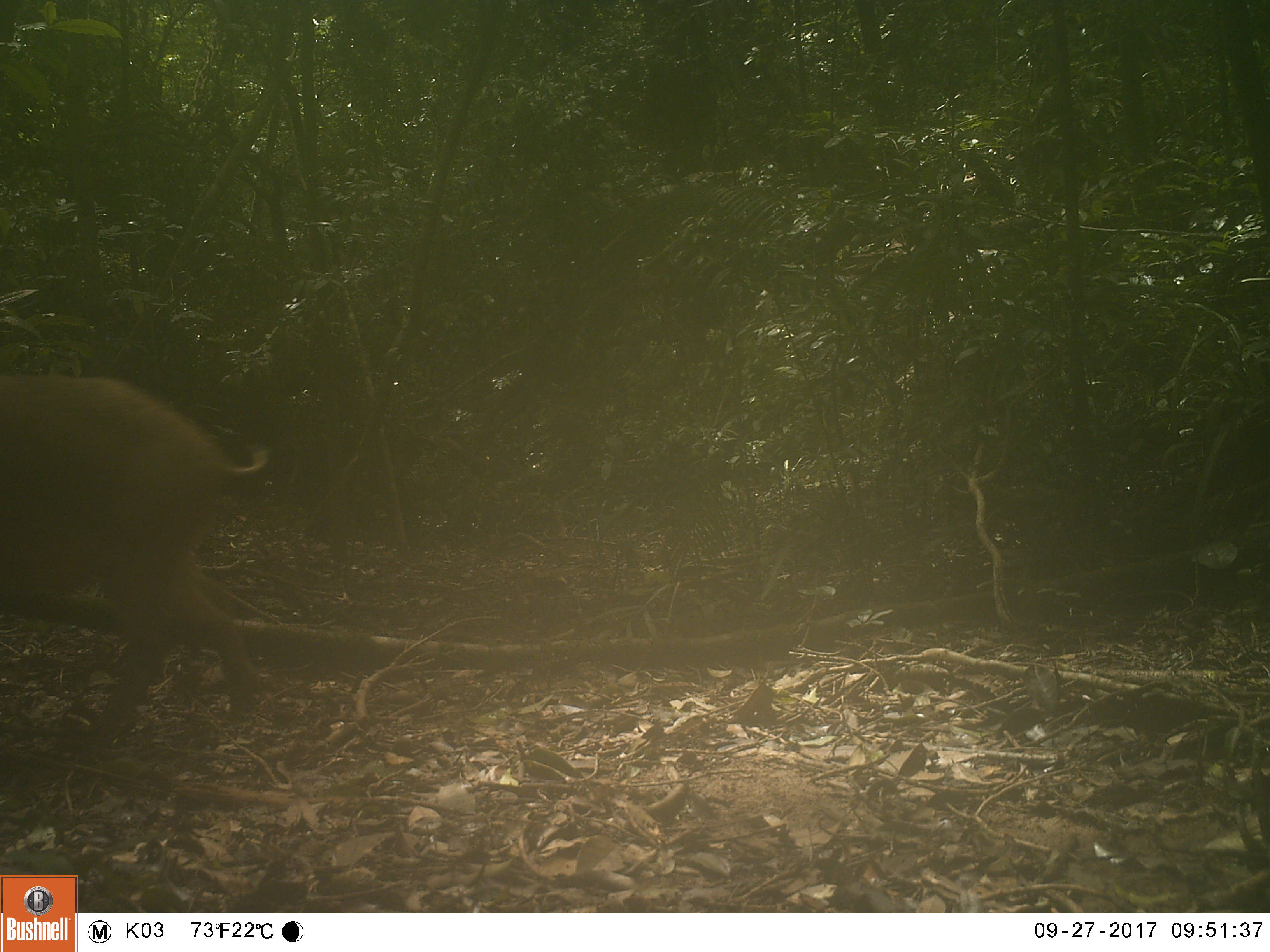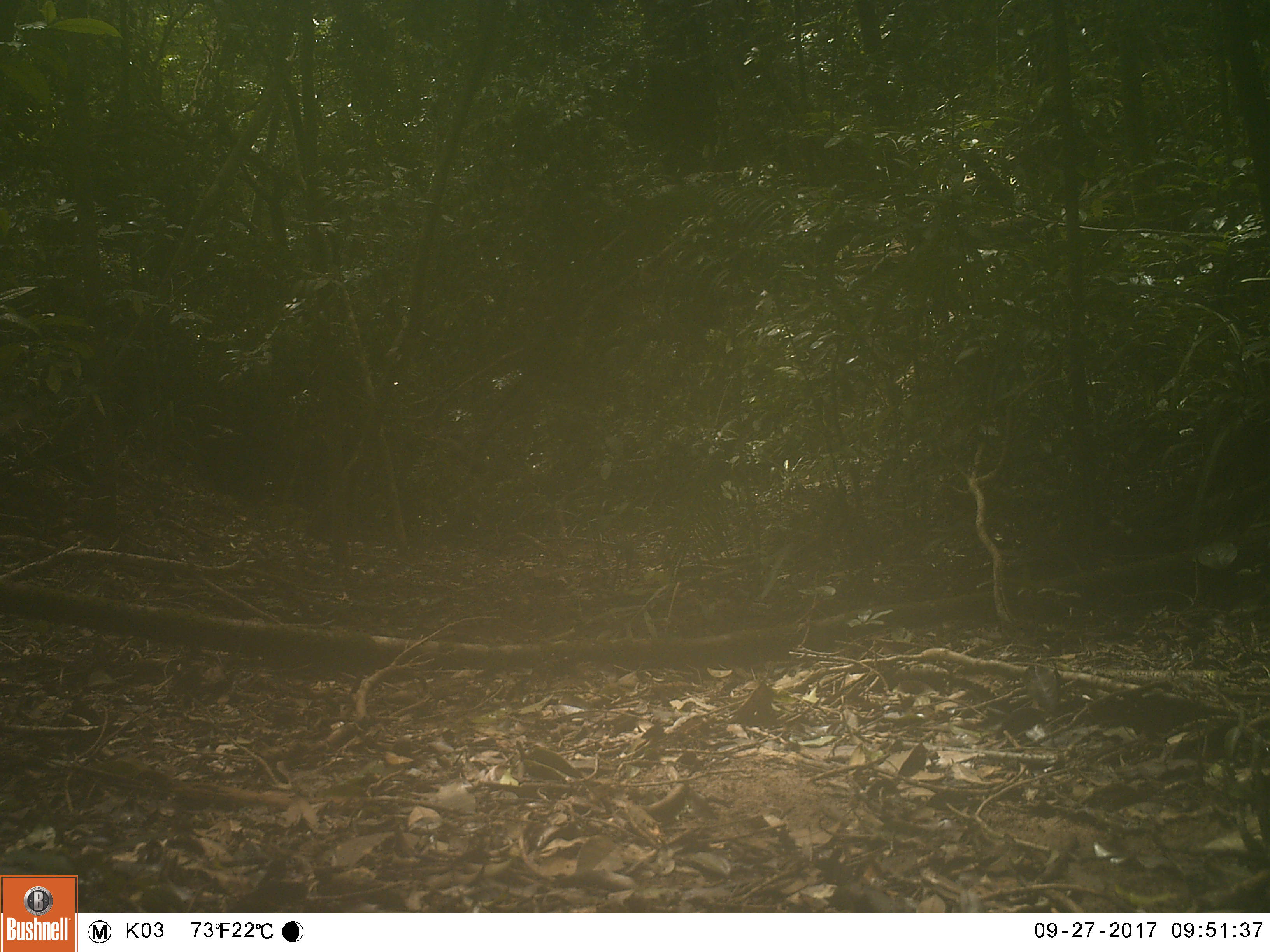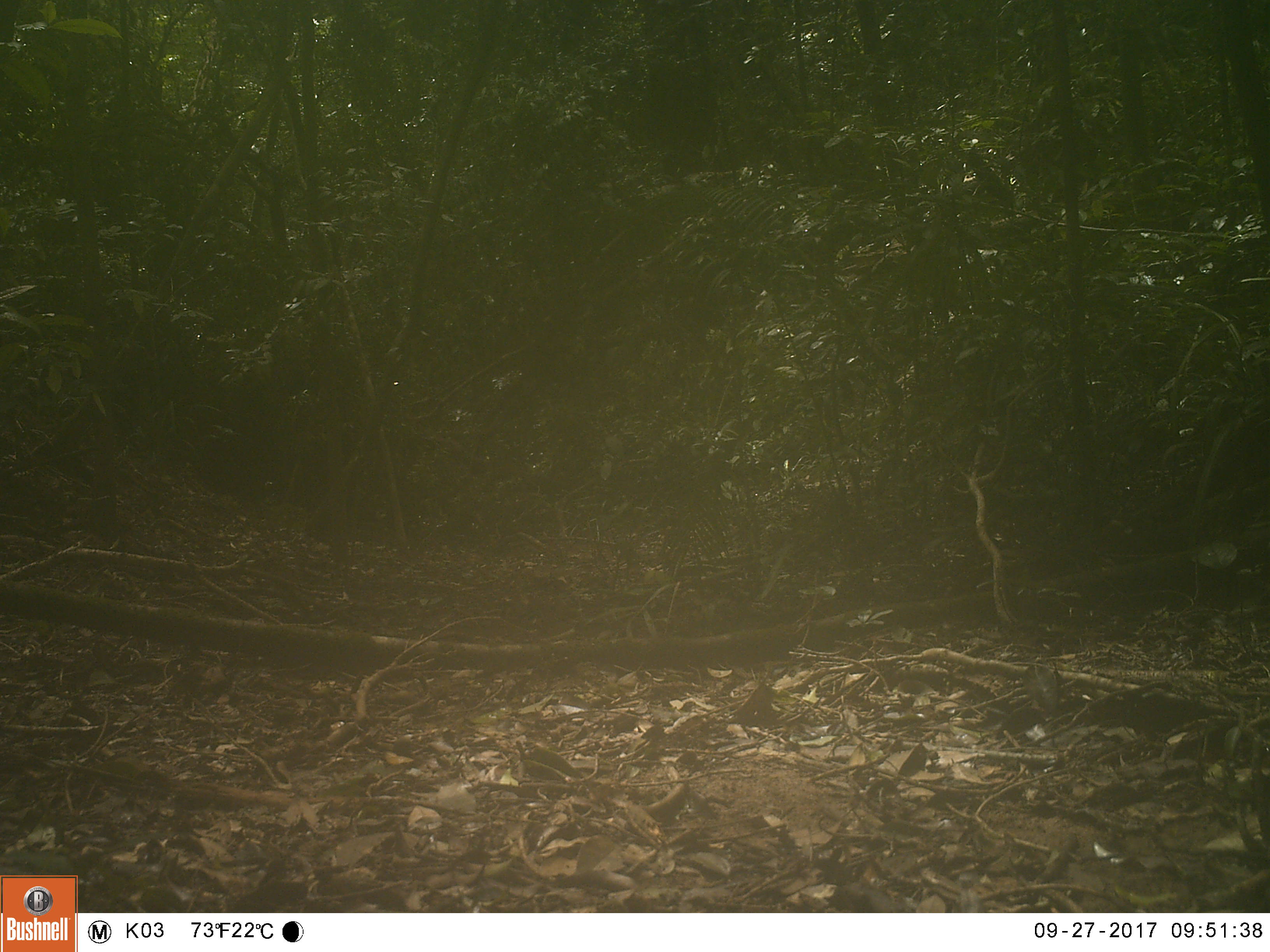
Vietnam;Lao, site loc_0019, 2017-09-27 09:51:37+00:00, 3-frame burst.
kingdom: Animalia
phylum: Chordata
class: Mammalia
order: Artiodactyla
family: Suidae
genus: Sus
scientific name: Sus scrofa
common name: eurasian wild pig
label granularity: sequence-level